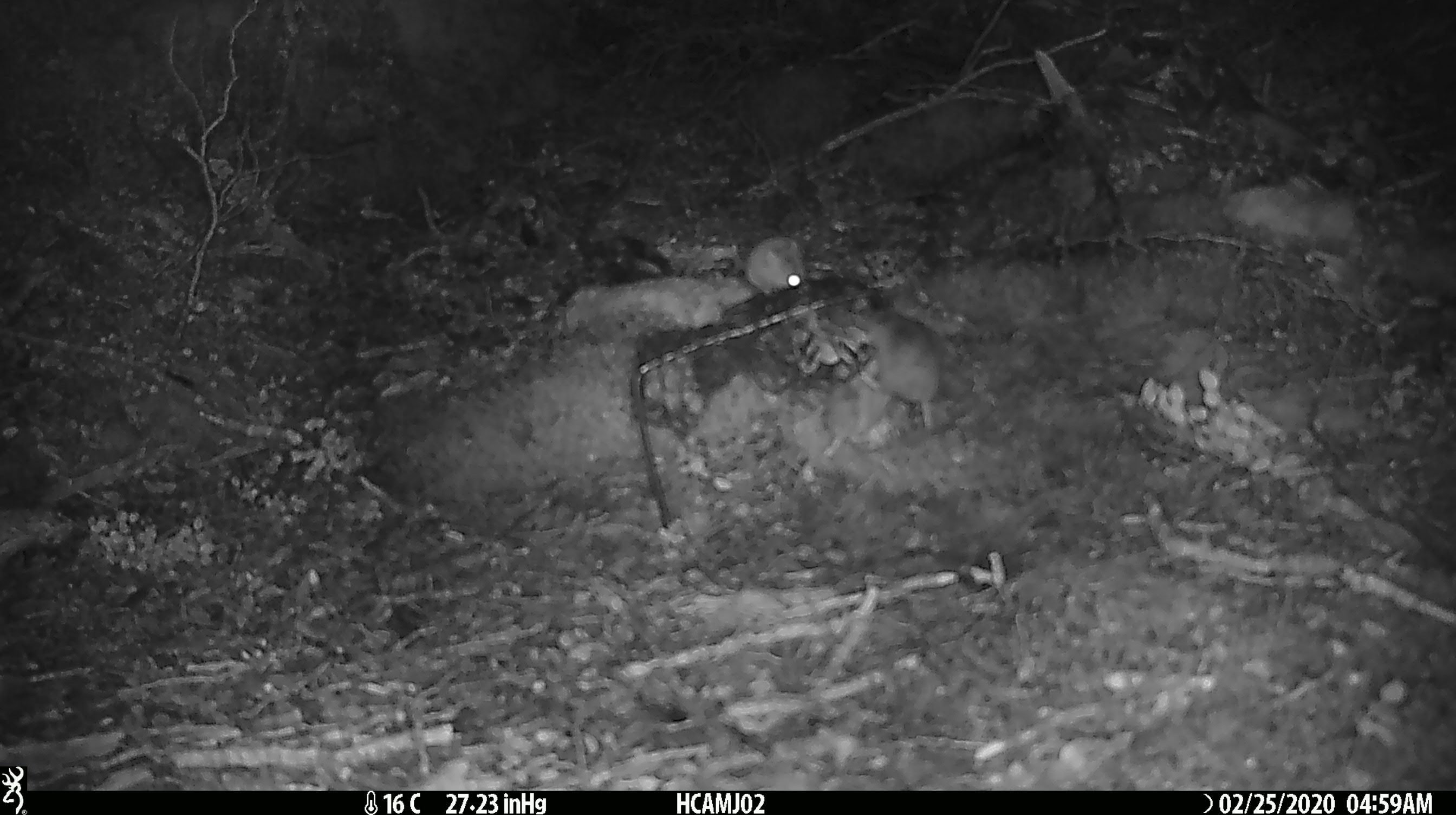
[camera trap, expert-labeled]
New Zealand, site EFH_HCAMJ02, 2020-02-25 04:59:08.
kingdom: Animalia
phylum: Chordata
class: Mammalia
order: Rodentia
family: Muridae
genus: Mus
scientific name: Mus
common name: mouse